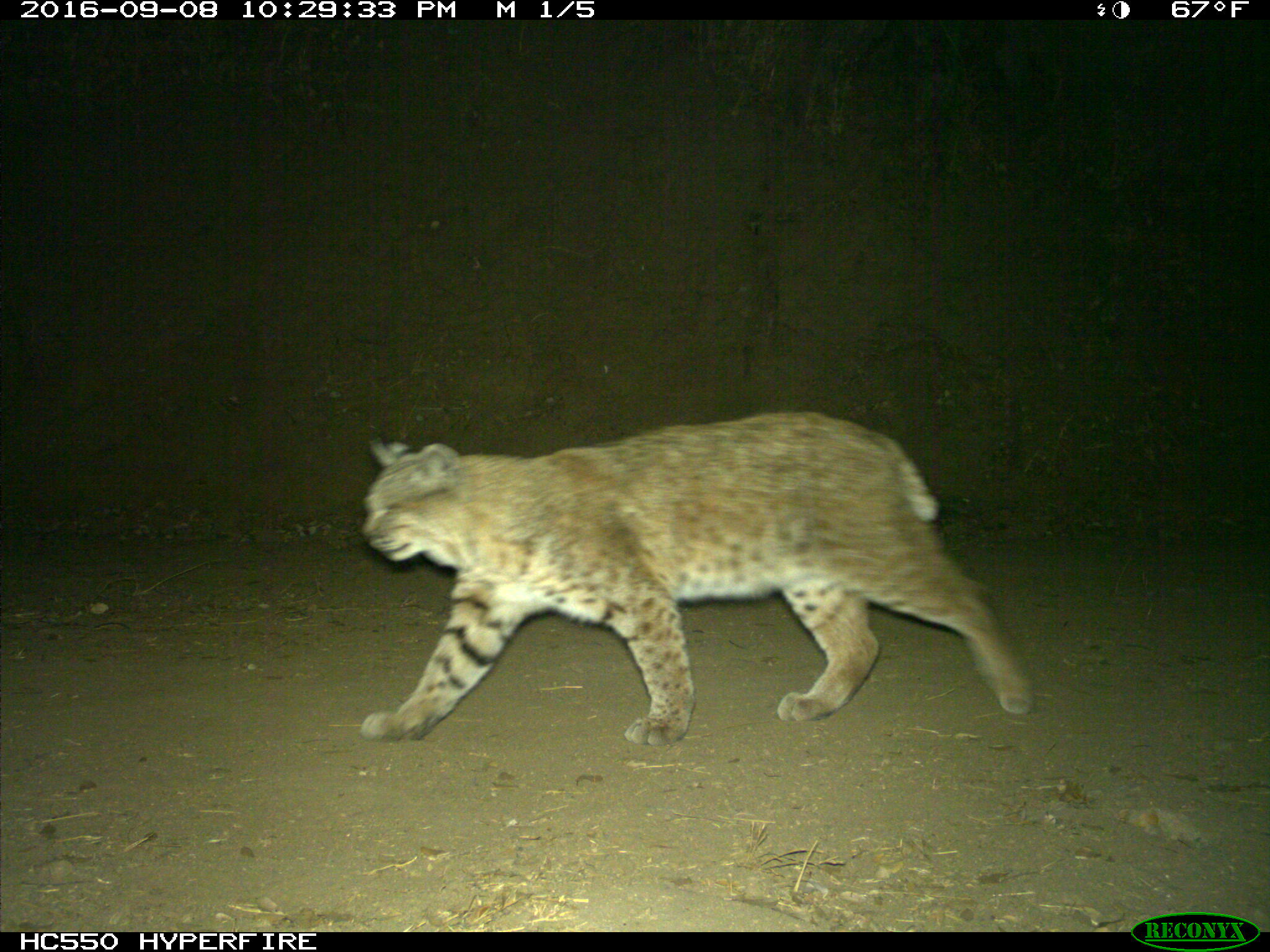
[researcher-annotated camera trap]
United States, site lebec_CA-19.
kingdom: Animalia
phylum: Chordata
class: Mammalia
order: Carnivora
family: Felidae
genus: Lynx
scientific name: Lynx rufus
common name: bobcat